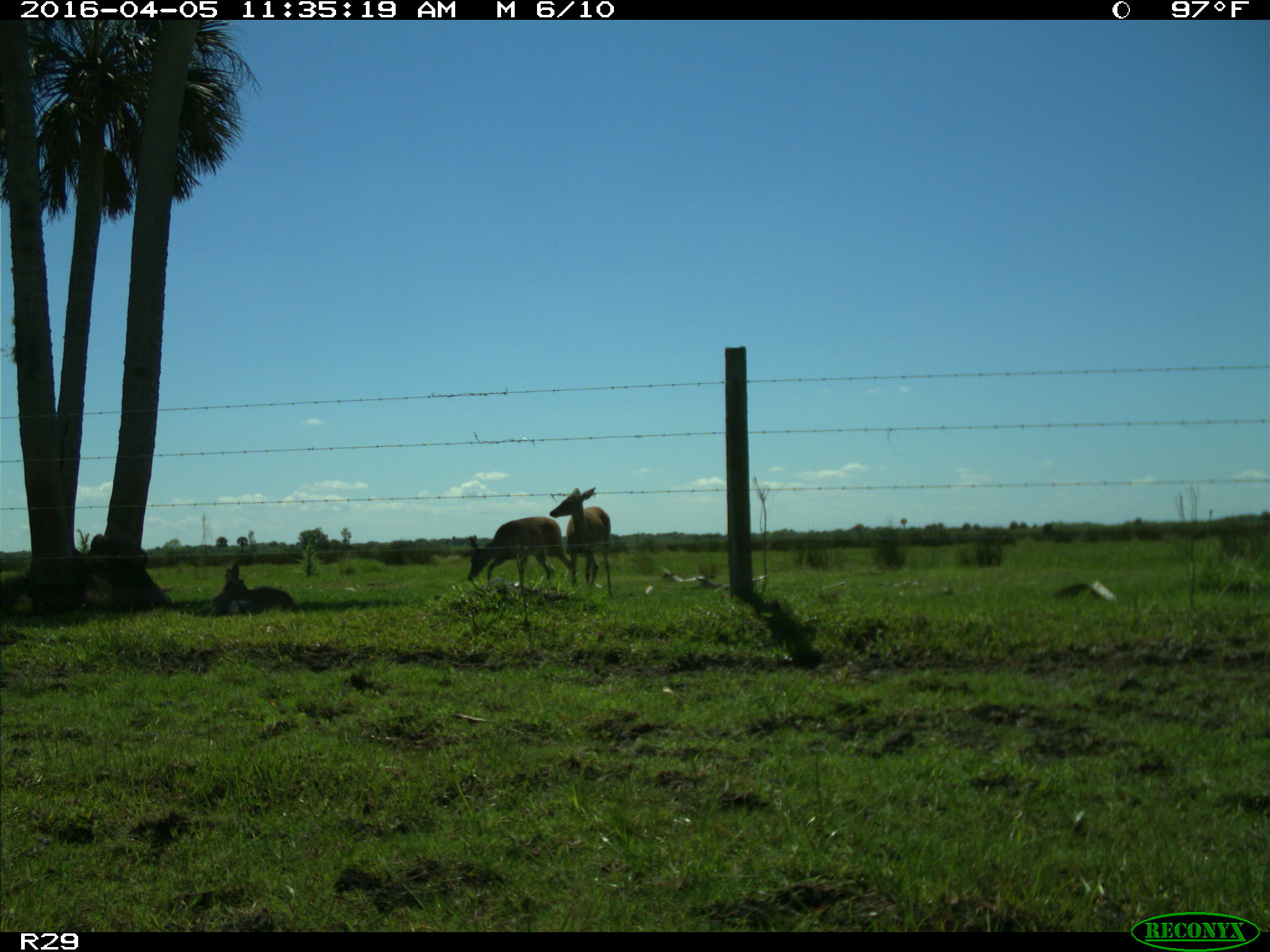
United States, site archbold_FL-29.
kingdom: Animalia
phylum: Chordata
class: Mammalia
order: Artiodactyla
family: Cervidae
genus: Odocoileus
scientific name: Odocoileus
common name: deer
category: unidentified deer